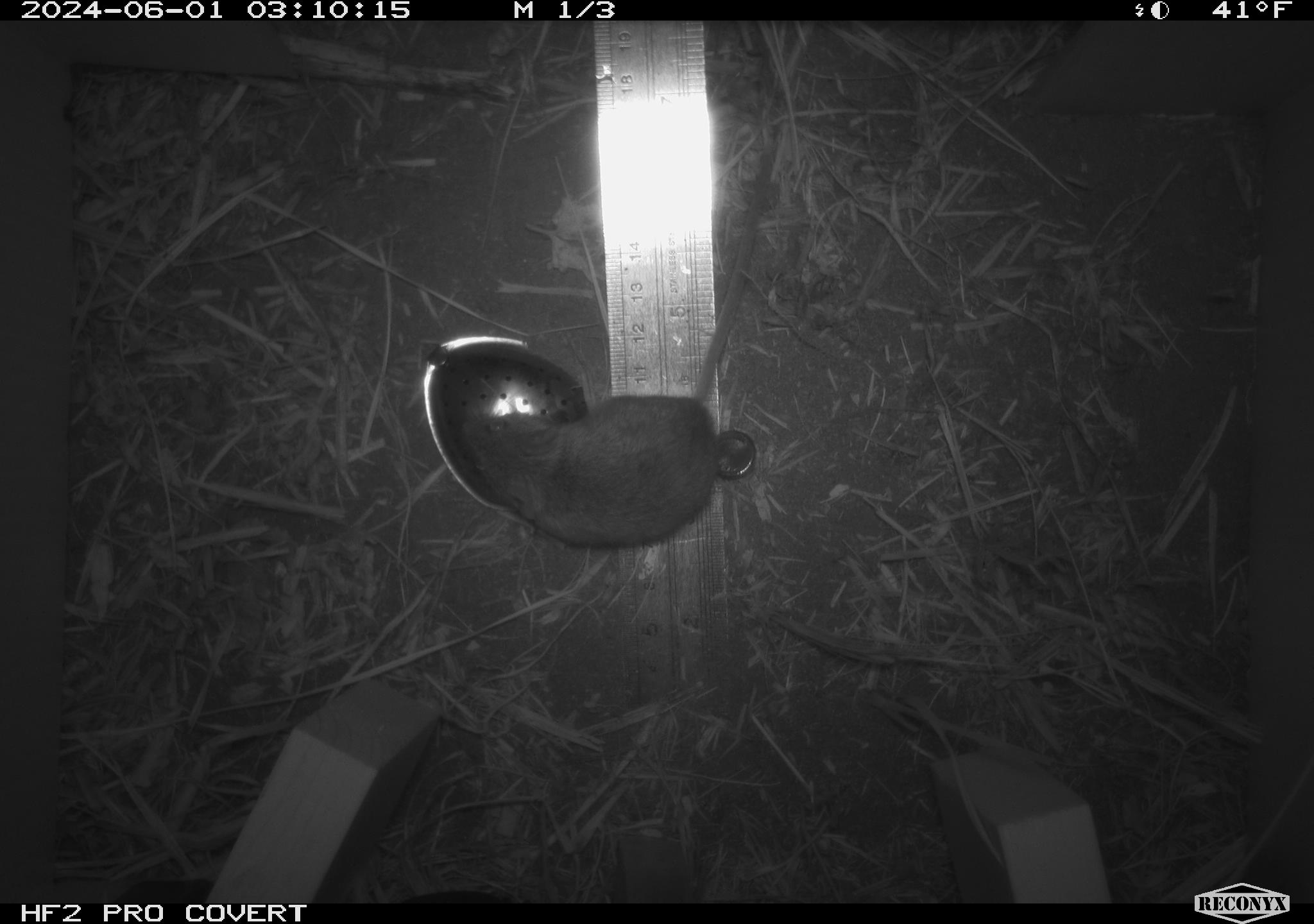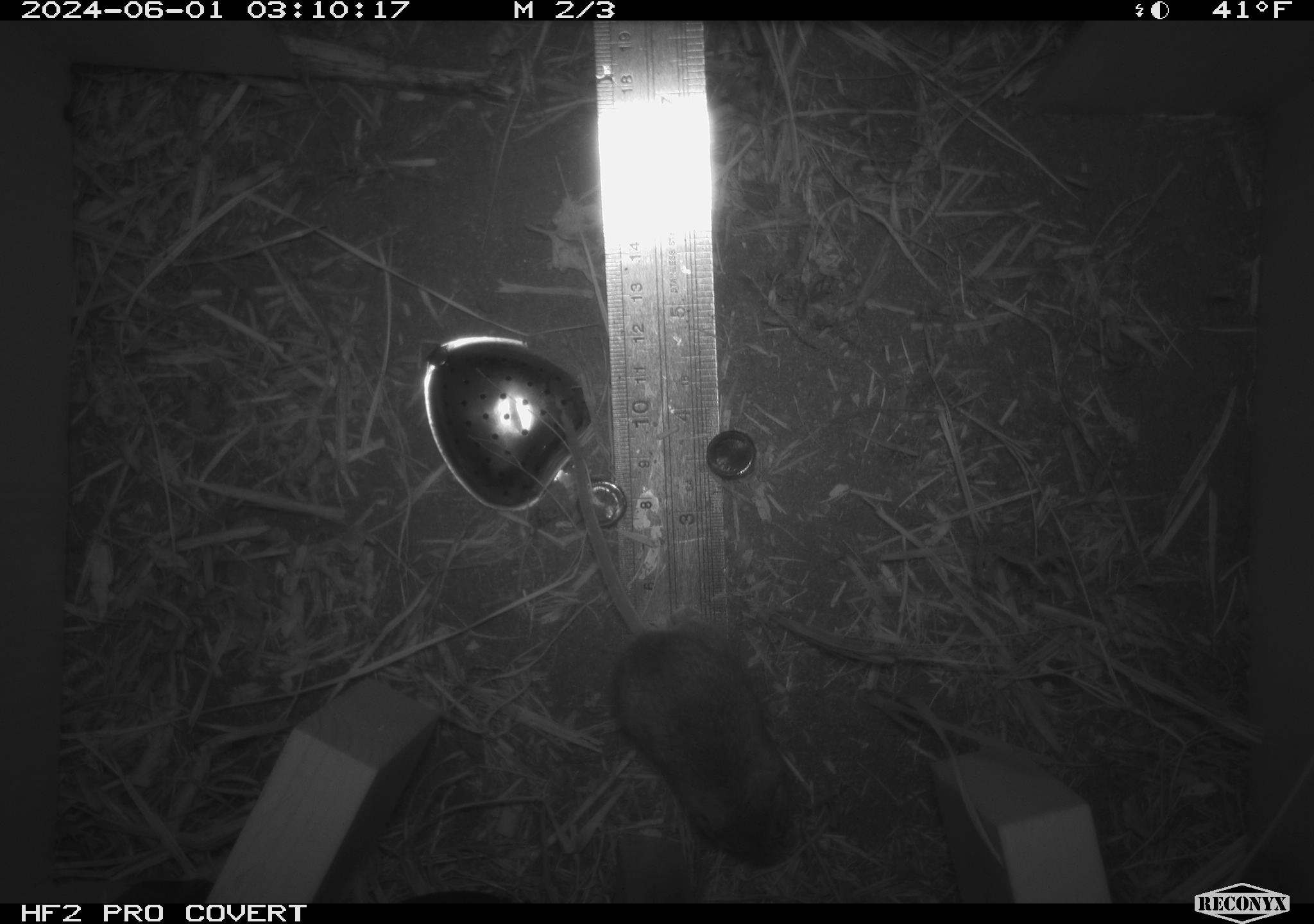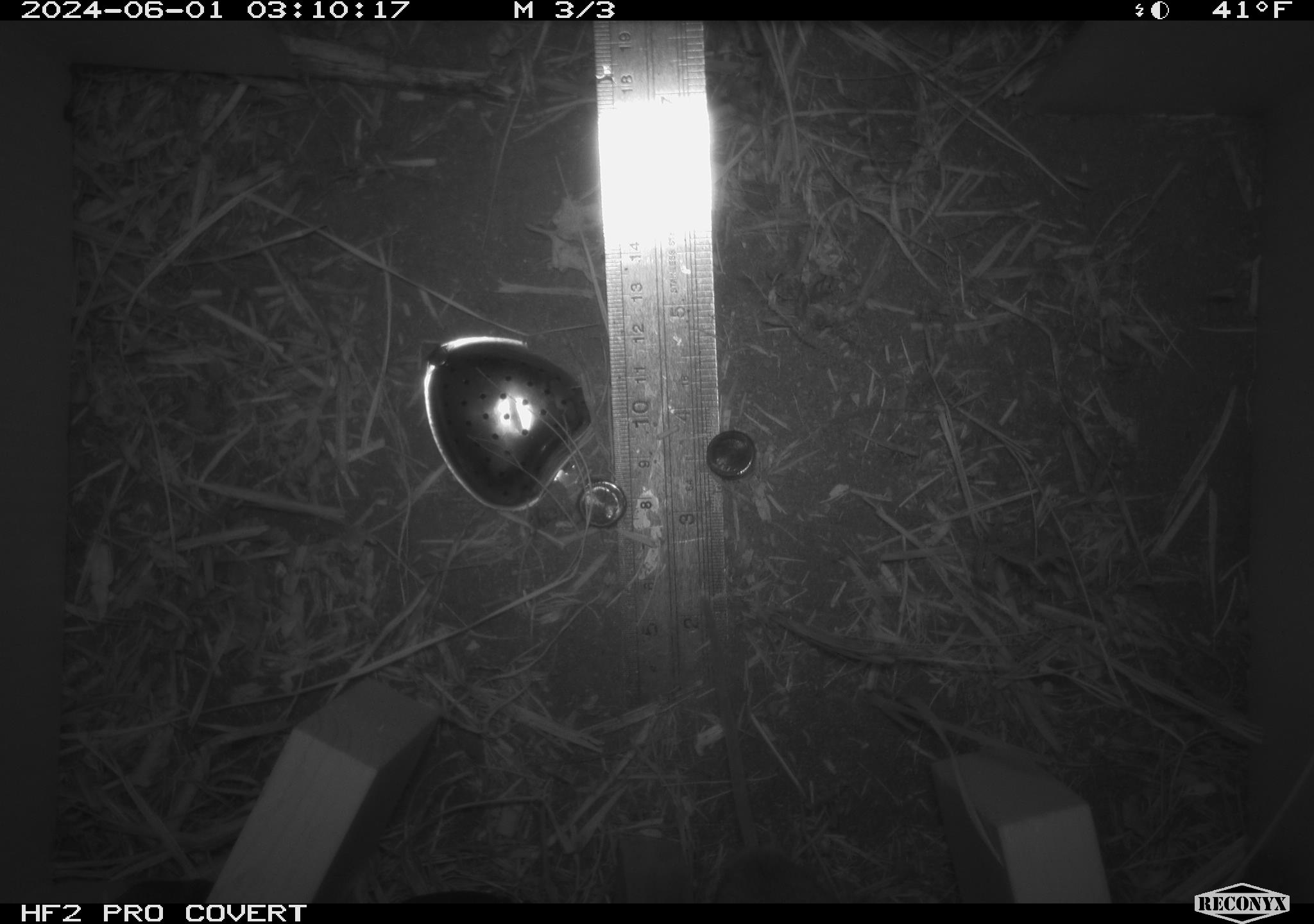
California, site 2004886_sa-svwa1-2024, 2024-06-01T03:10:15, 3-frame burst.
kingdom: Animalia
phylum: Chordata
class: Mammalia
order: Rodentia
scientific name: Rodentia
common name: mouse species